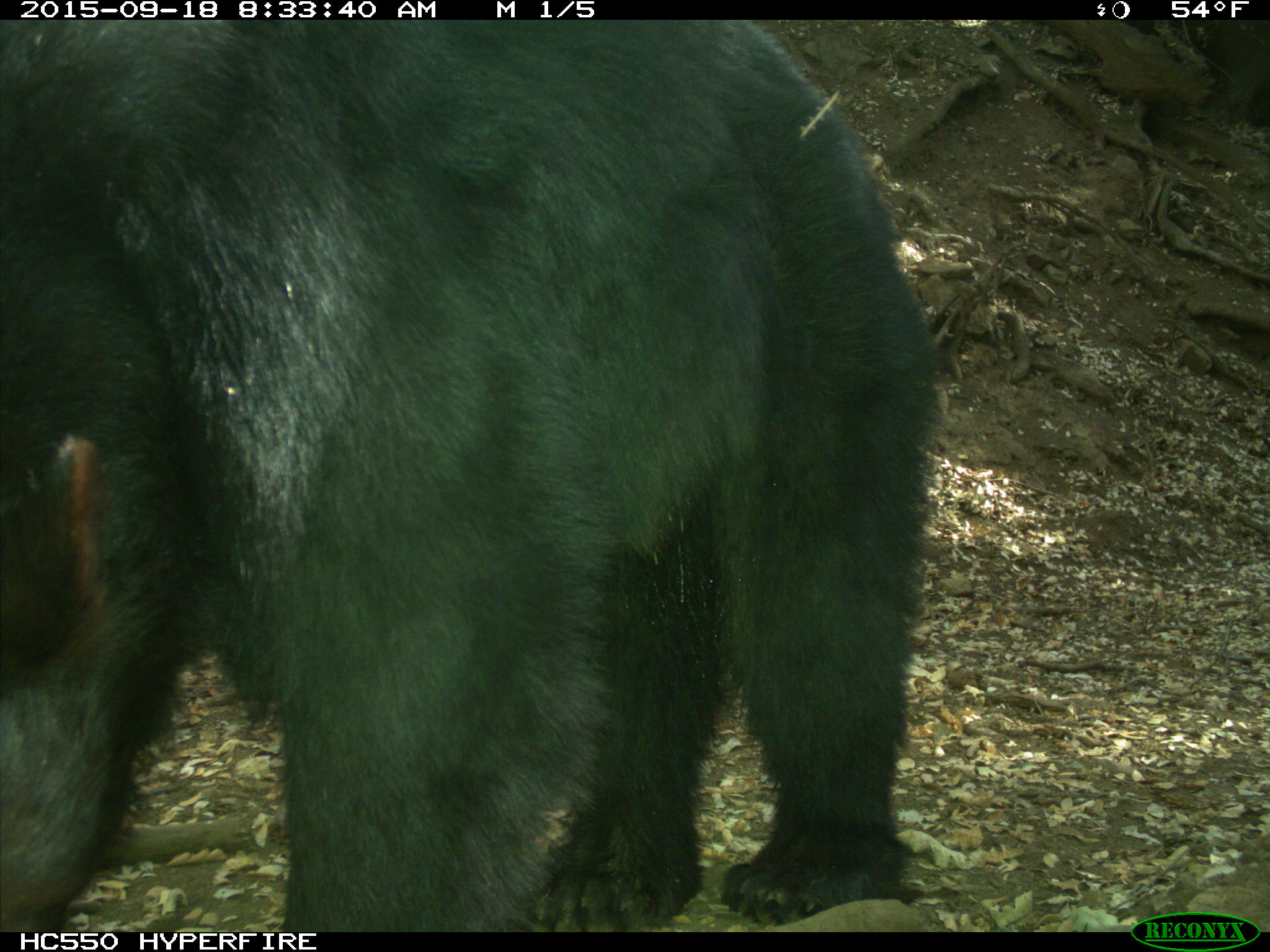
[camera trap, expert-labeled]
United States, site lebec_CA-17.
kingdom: Animalia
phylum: Chordata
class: Mammalia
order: Carnivora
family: Ursidae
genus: Ursus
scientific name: Ursus americanus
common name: american black bear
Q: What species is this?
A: Ursus americanus (american black bear).